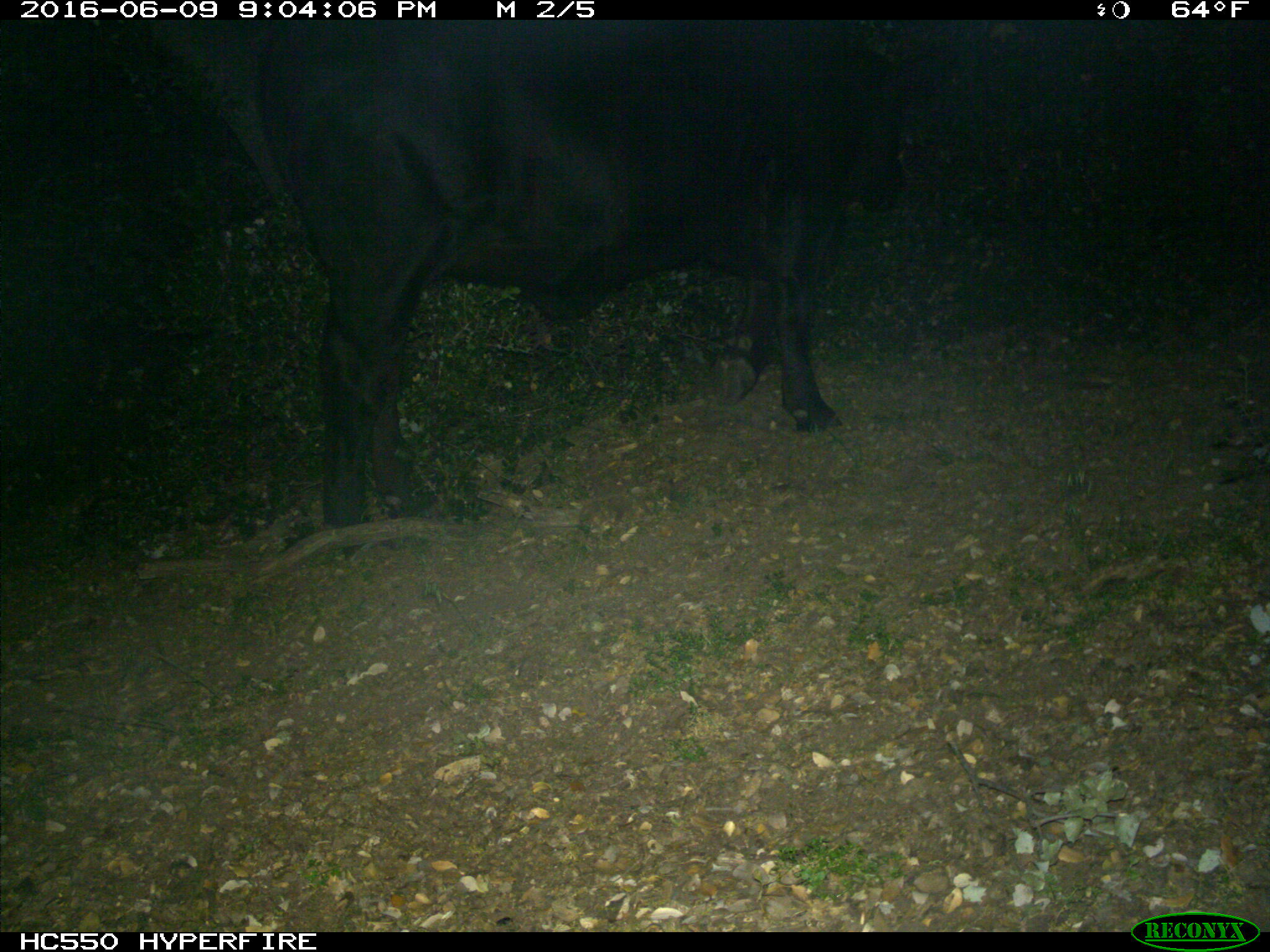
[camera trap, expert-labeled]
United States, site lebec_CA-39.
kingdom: Animalia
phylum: Chordata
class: Mammalia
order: Artiodactyla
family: Bovidae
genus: Bos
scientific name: Bos taurus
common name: domestic cow